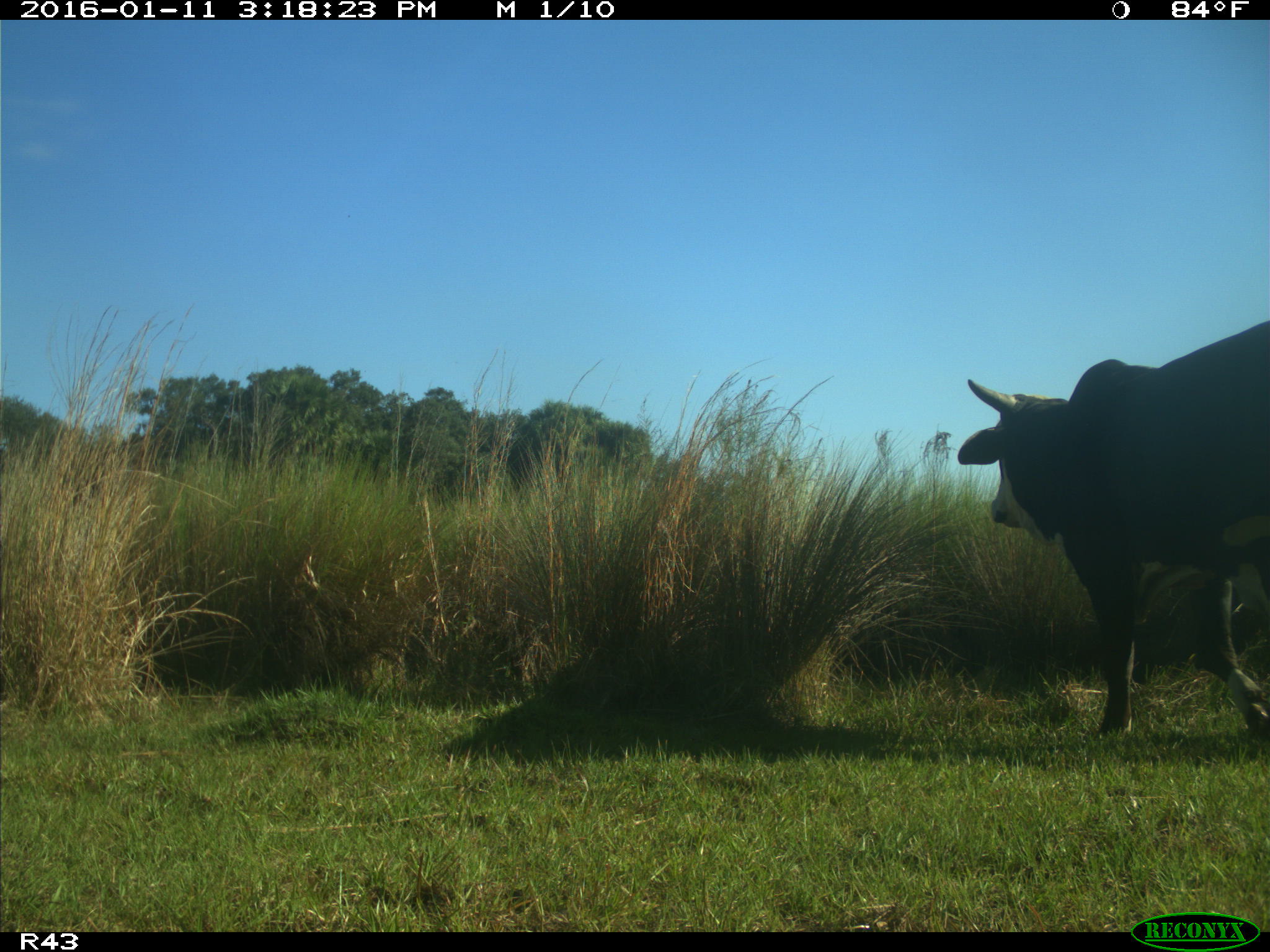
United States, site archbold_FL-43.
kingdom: Animalia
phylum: Chordata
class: Mammalia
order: Artiodactyla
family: Bovidae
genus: Bos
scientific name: Bos taurus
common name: domestic cow